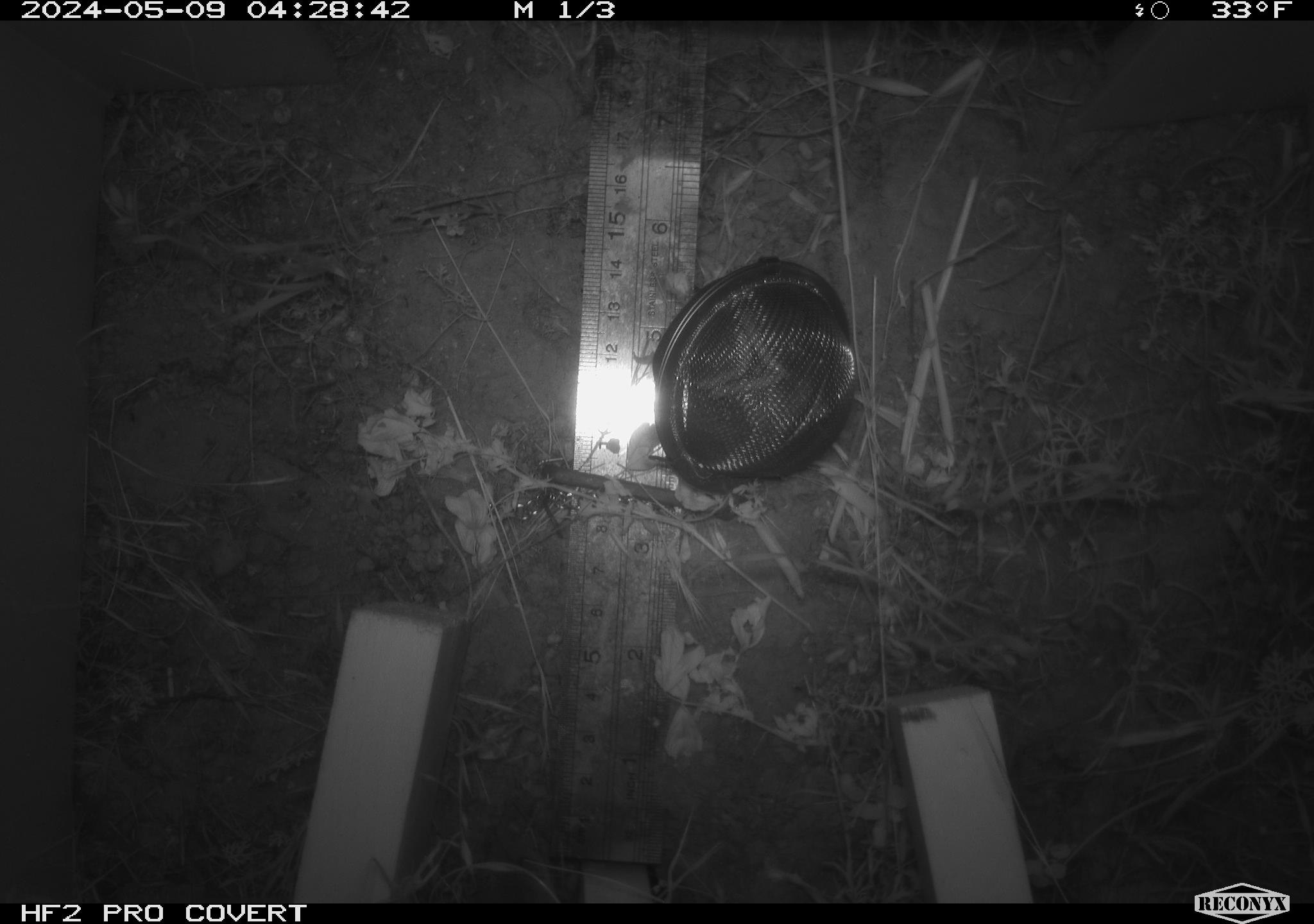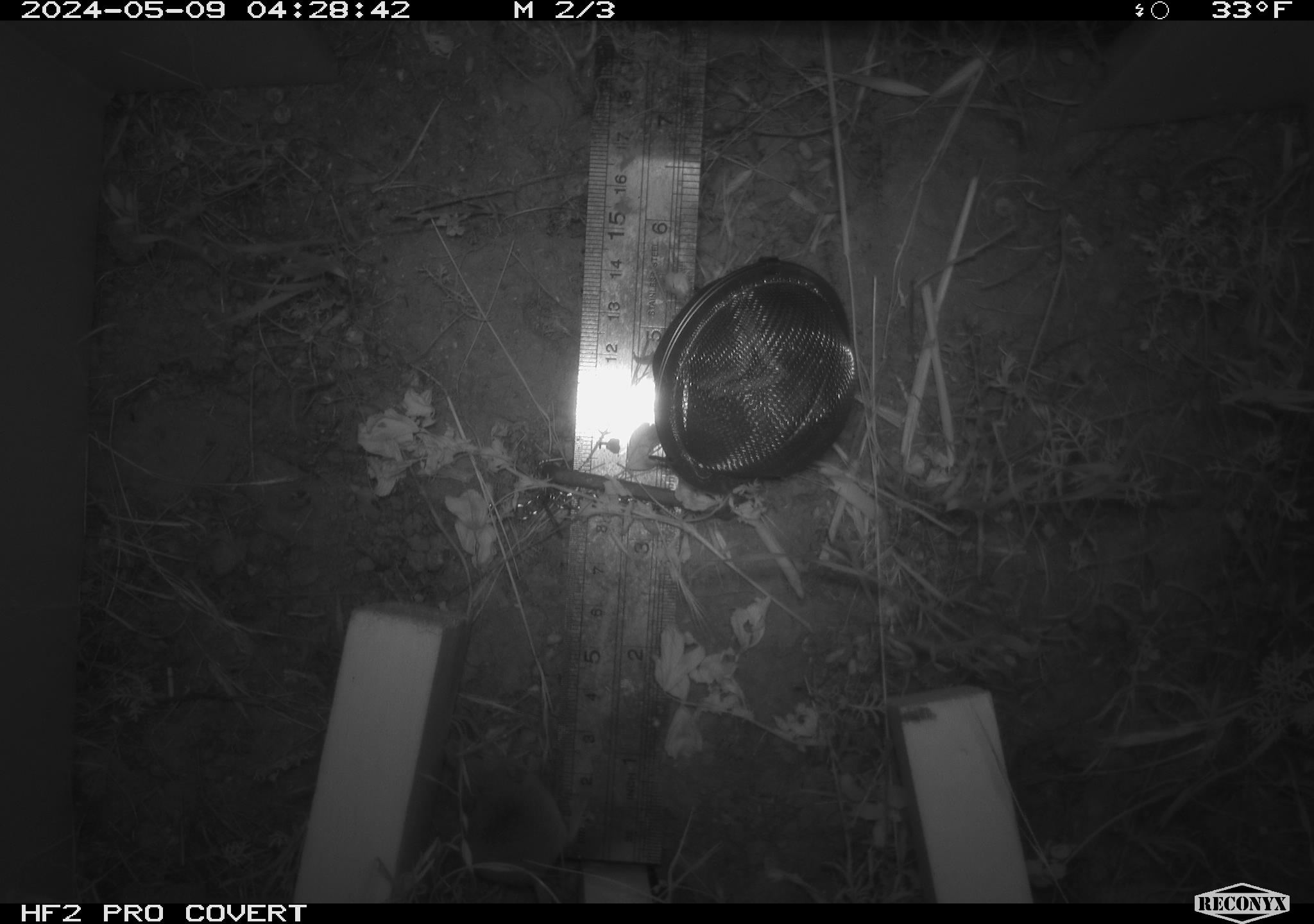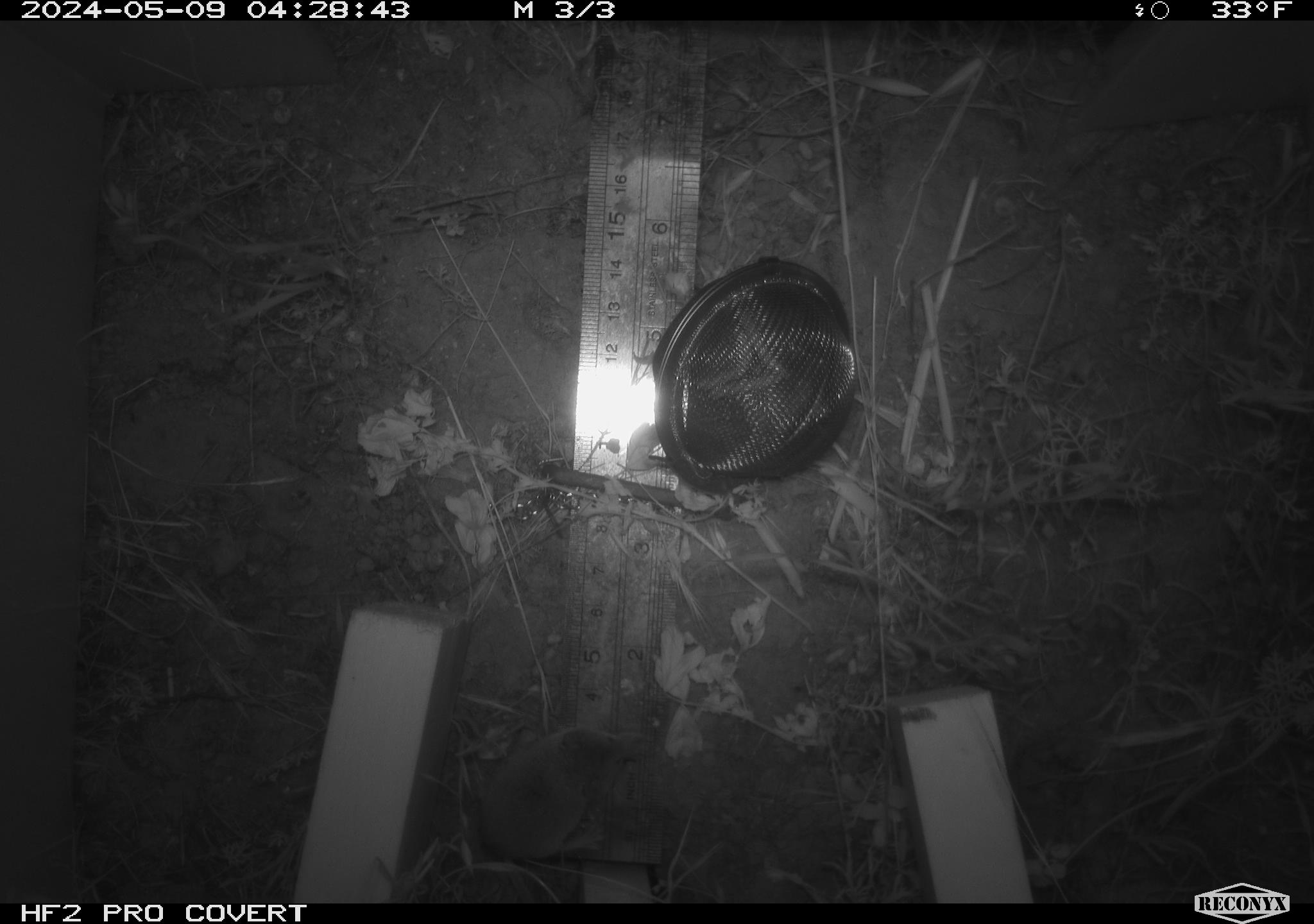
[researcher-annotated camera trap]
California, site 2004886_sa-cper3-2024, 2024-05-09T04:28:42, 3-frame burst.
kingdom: Animalia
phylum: Chordata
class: Mammalia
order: Rodentia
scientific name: Rodentia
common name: rodent